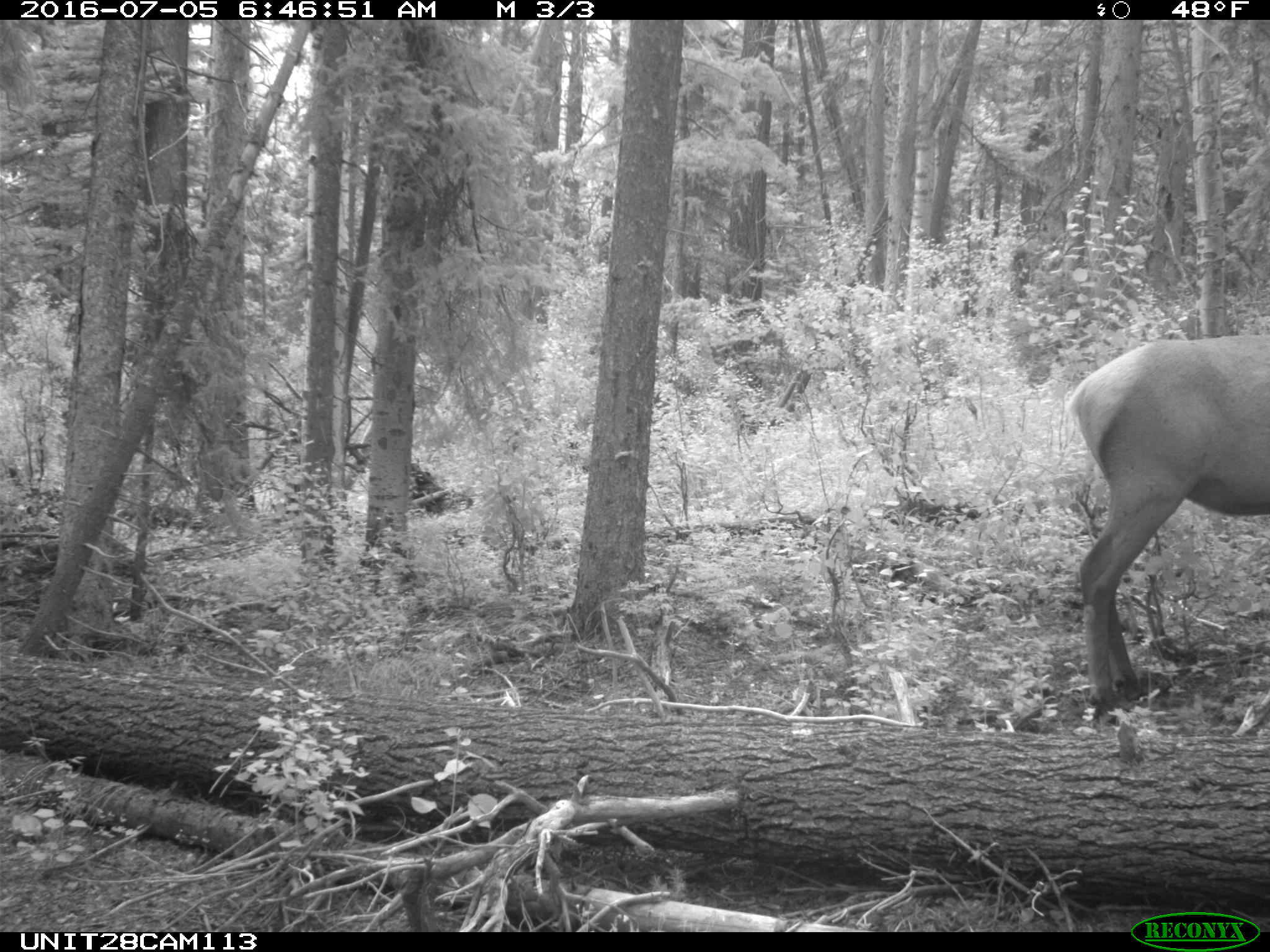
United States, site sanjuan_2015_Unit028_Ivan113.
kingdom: Animalia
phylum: Chordata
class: Mammalia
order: Artiodactyla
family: Cervidae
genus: Cervus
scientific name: Cervus elaphus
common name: red deer